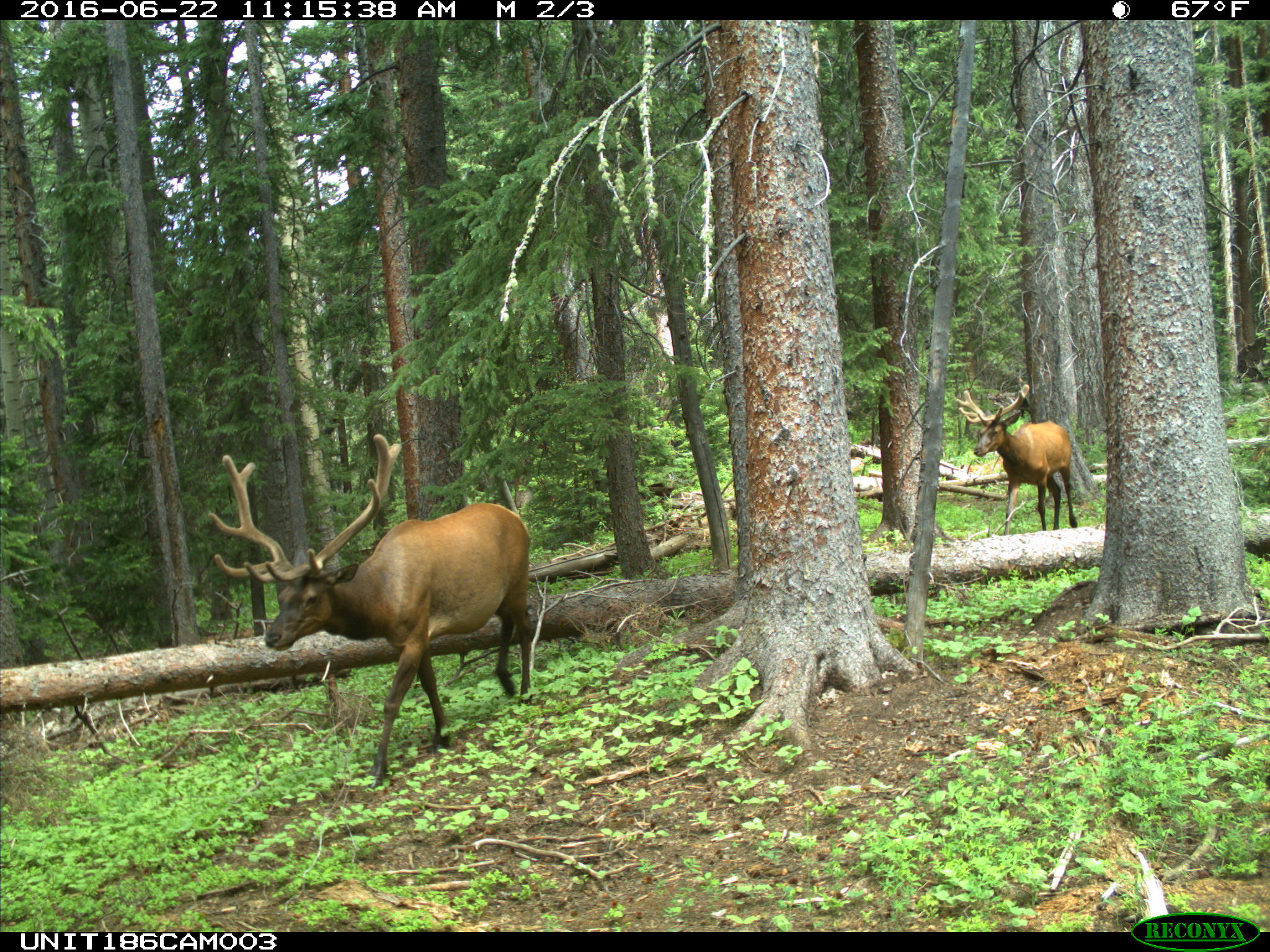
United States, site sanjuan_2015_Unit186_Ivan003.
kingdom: Animalia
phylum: Chordata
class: Mammalia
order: Artiodactyla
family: Cervidae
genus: Cervus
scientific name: Cervus elaphus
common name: red deer